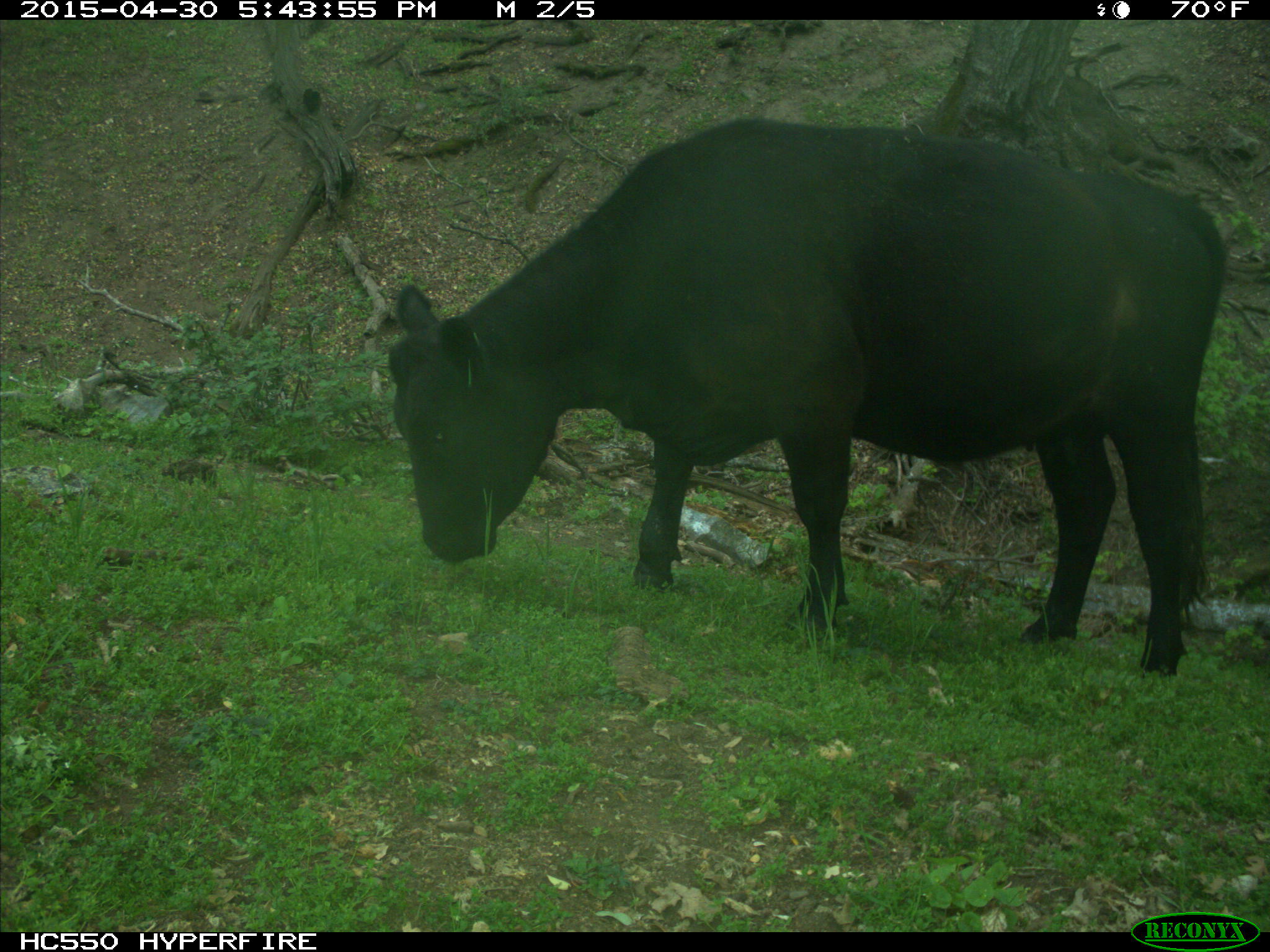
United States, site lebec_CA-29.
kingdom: Animalia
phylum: Chordata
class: Mammalia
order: Artiodactyla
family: Bovidae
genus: Bos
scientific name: Bos taurus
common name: domestic cow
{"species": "Bos taurus (domestic cow)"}